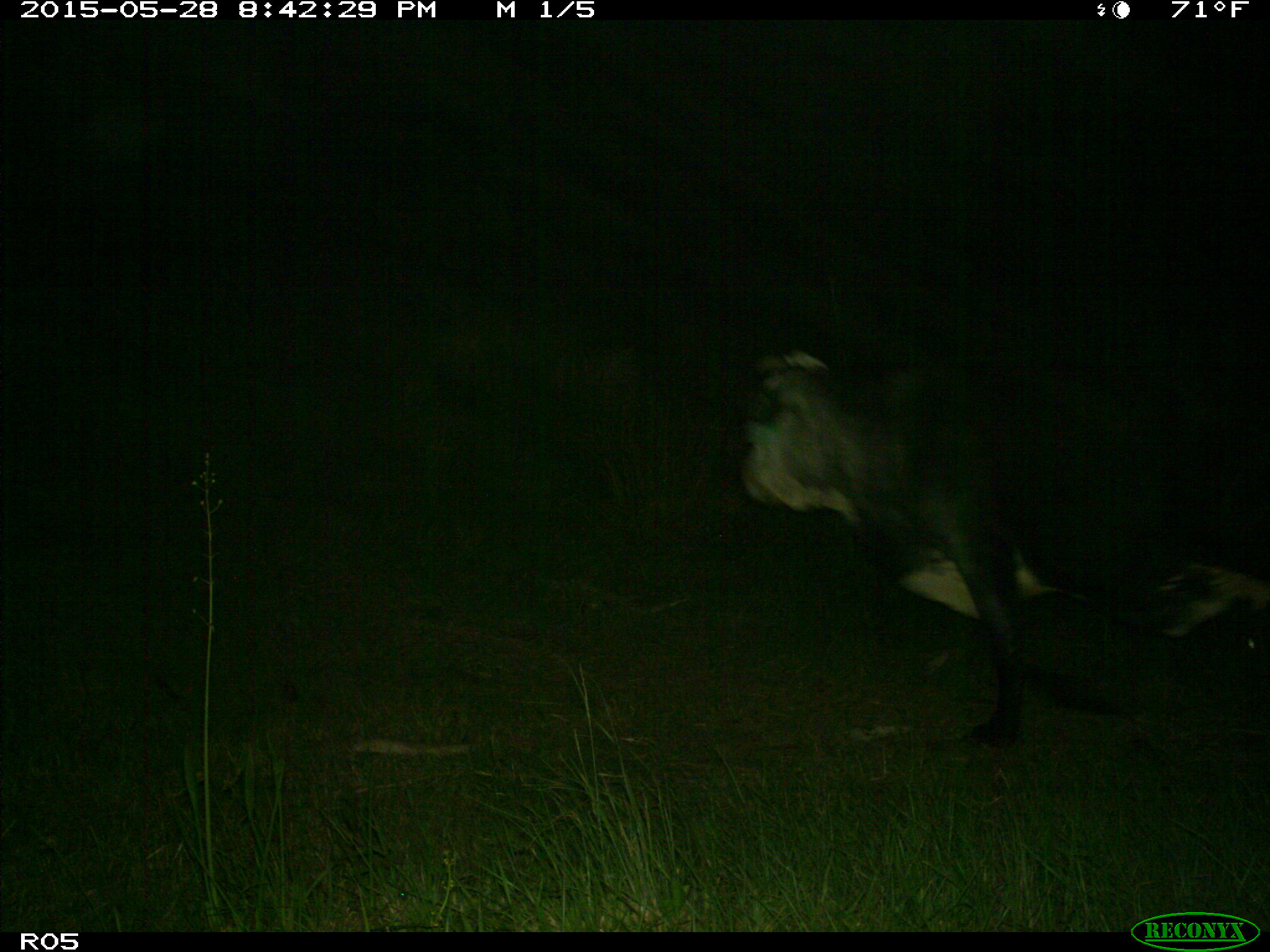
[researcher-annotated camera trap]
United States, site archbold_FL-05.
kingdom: Animalia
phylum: Chordata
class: Mammalia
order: Artiodactyla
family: Bovidae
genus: Bos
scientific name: Bos taurus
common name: domestic cow